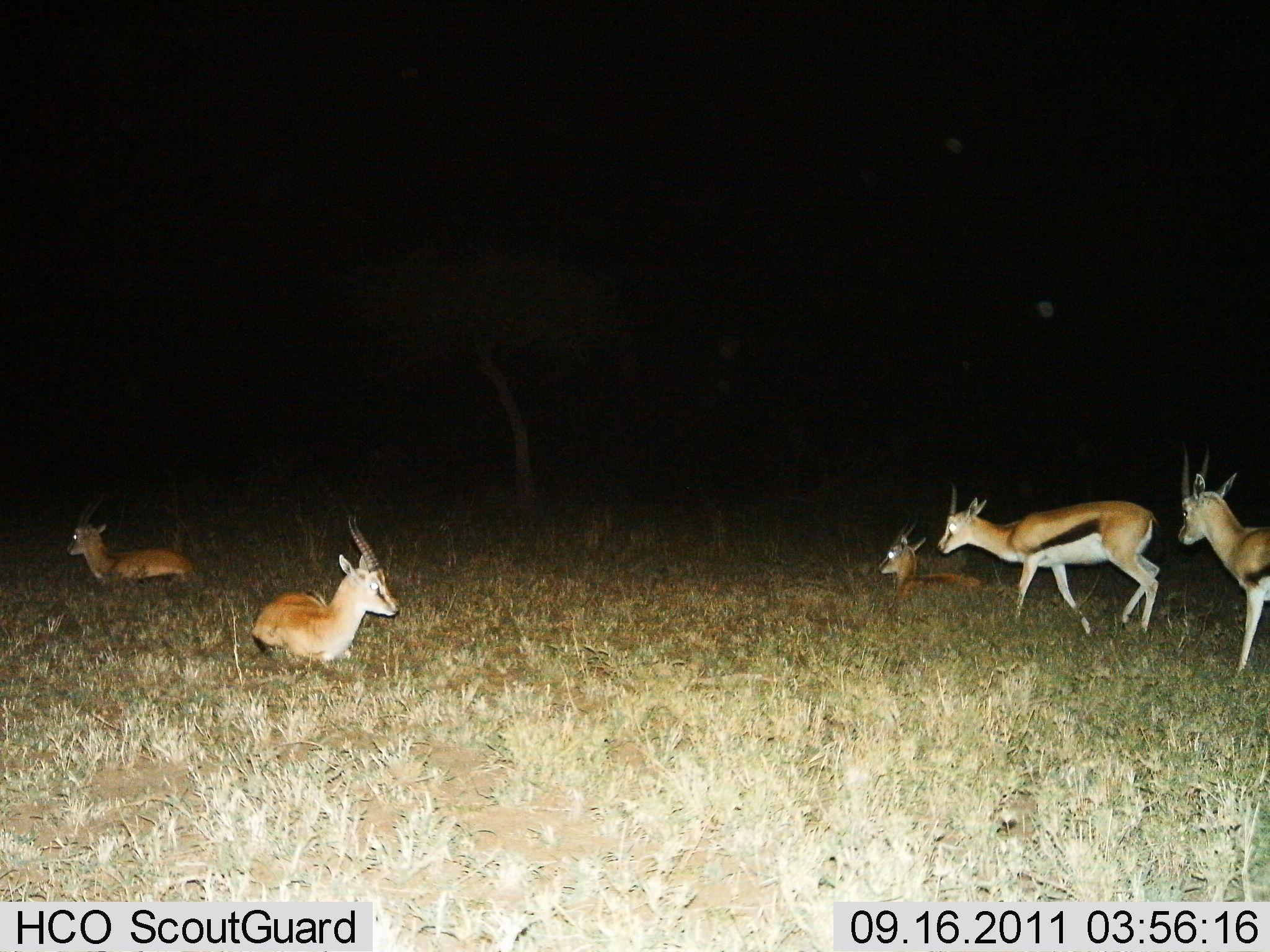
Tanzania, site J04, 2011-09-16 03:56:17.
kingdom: Animalia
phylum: Chordata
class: Mammalia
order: Artiodactyla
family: Bovidae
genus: Eudorcas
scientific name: Eudorcas thomsonii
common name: thomson's gazelle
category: gazellethomsons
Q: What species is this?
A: Gazellethomsons (thomson's gazelle) (Eudorcas thomsonii).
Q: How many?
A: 5.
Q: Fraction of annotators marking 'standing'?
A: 36%.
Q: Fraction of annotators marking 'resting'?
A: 100%.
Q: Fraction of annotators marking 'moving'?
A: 55%.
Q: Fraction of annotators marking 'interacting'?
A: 0%.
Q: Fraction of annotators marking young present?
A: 9%.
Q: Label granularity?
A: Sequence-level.